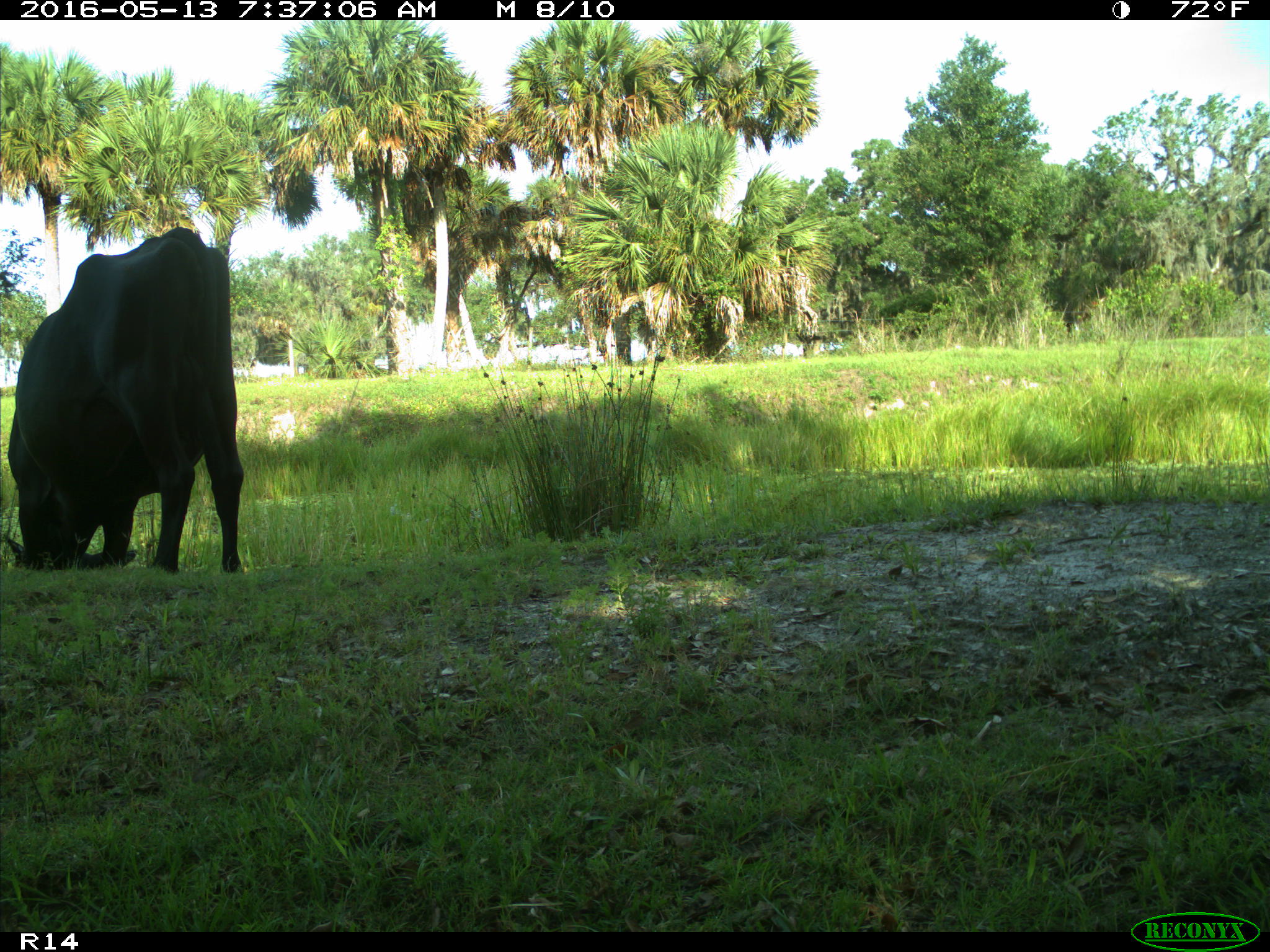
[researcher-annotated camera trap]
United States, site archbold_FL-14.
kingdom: Animalia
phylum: Chordata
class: Mammalia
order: Artiodactyla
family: Bovidae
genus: Bos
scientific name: Bos taurus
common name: domestic cow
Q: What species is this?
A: Bos taurus (domestic cow).